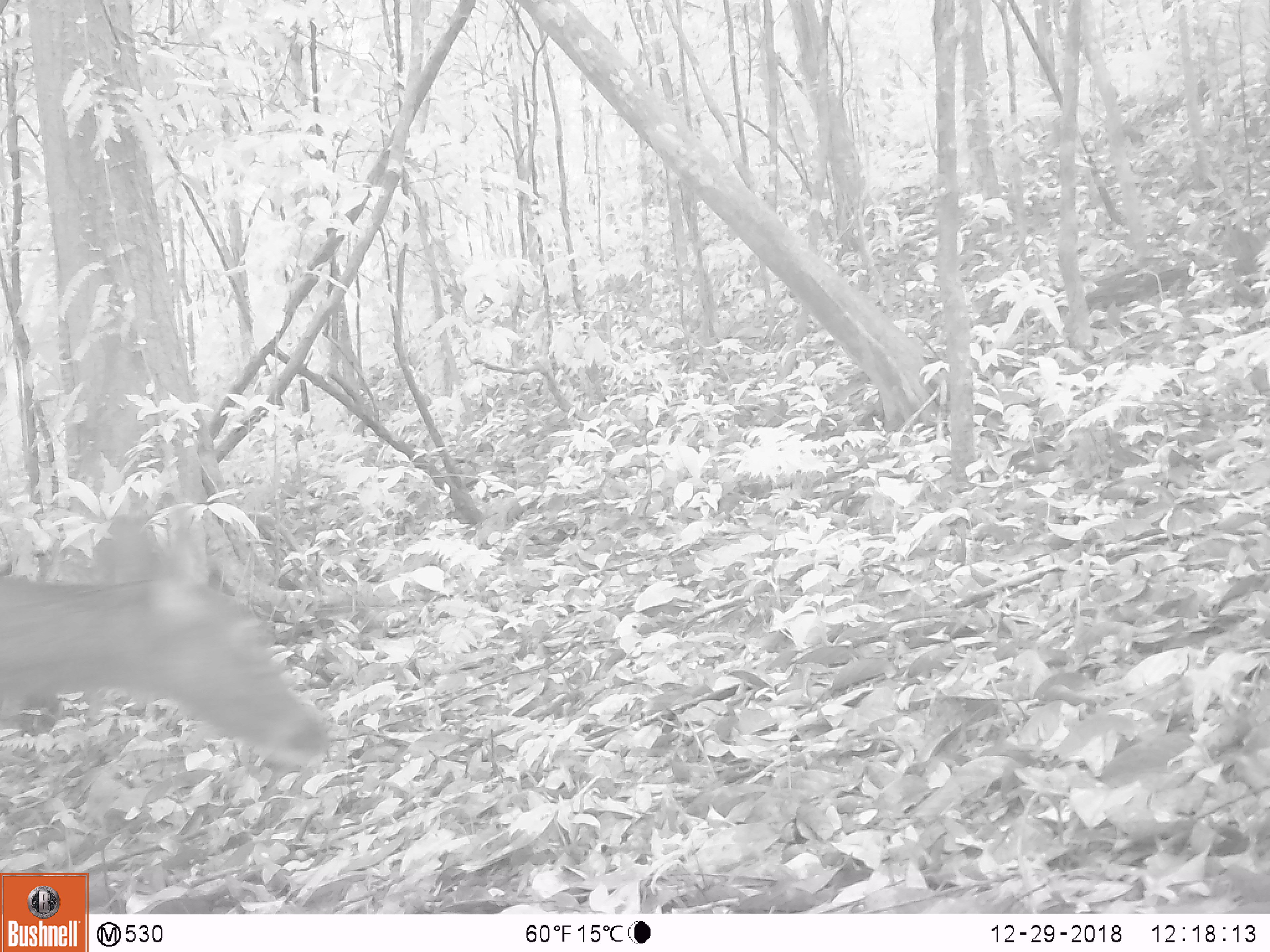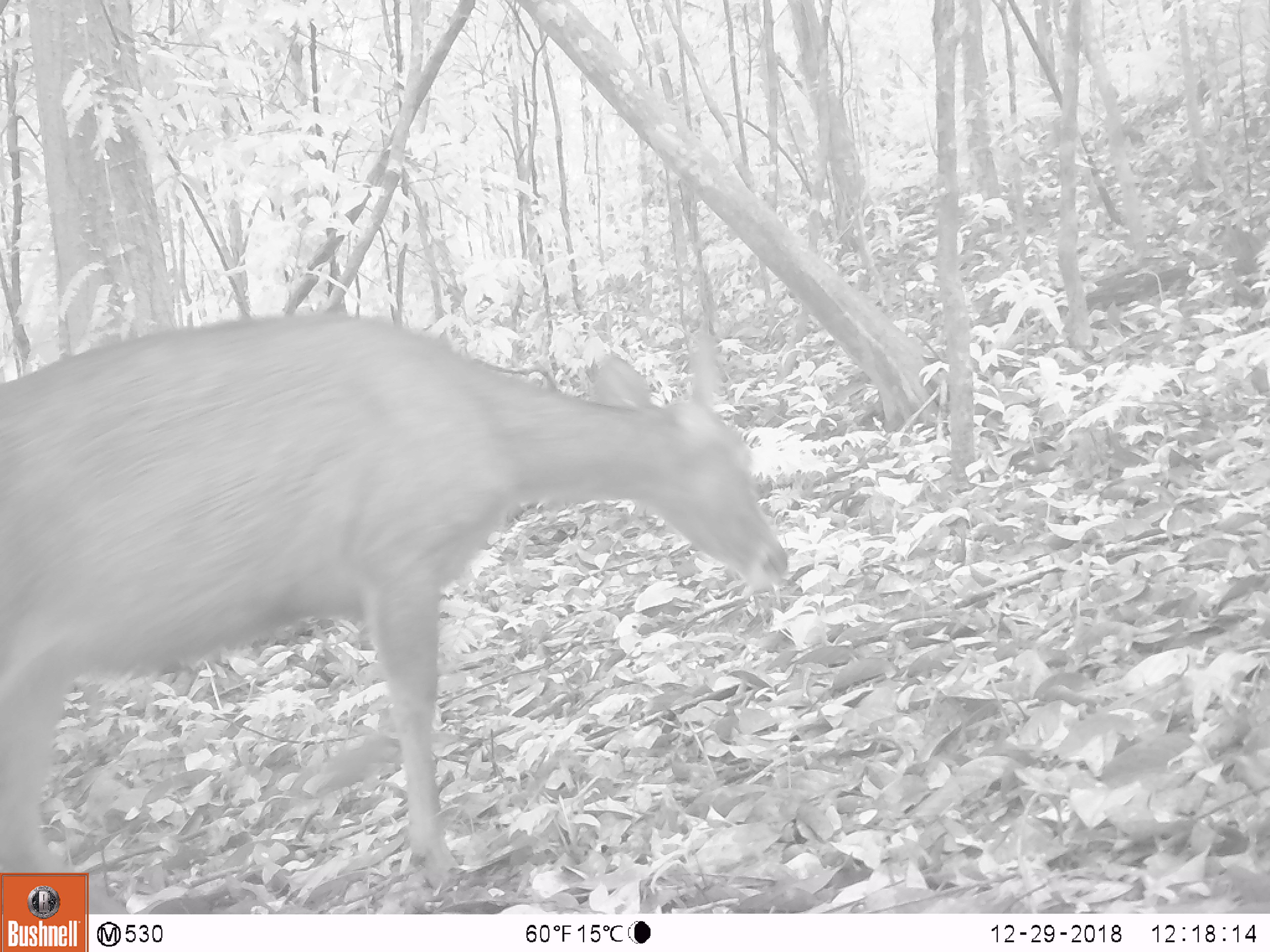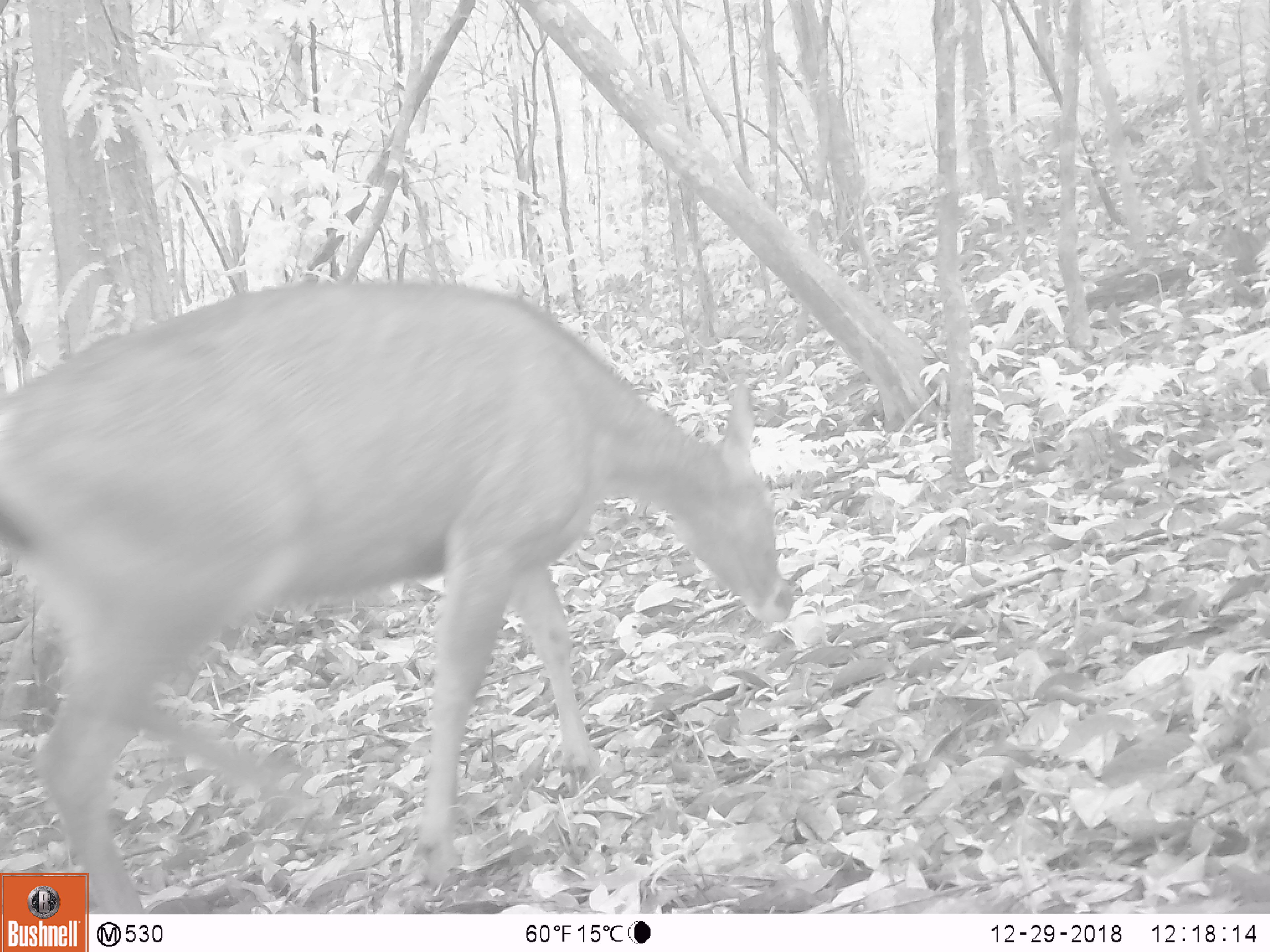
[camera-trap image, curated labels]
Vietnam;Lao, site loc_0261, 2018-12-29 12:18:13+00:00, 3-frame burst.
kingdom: Animalia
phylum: Chordata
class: Mammalia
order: Artiodactyla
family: Cervidae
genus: Rusa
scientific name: Rusa unicolor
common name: sambar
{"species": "sambar (Rusa unicolor)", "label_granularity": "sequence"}